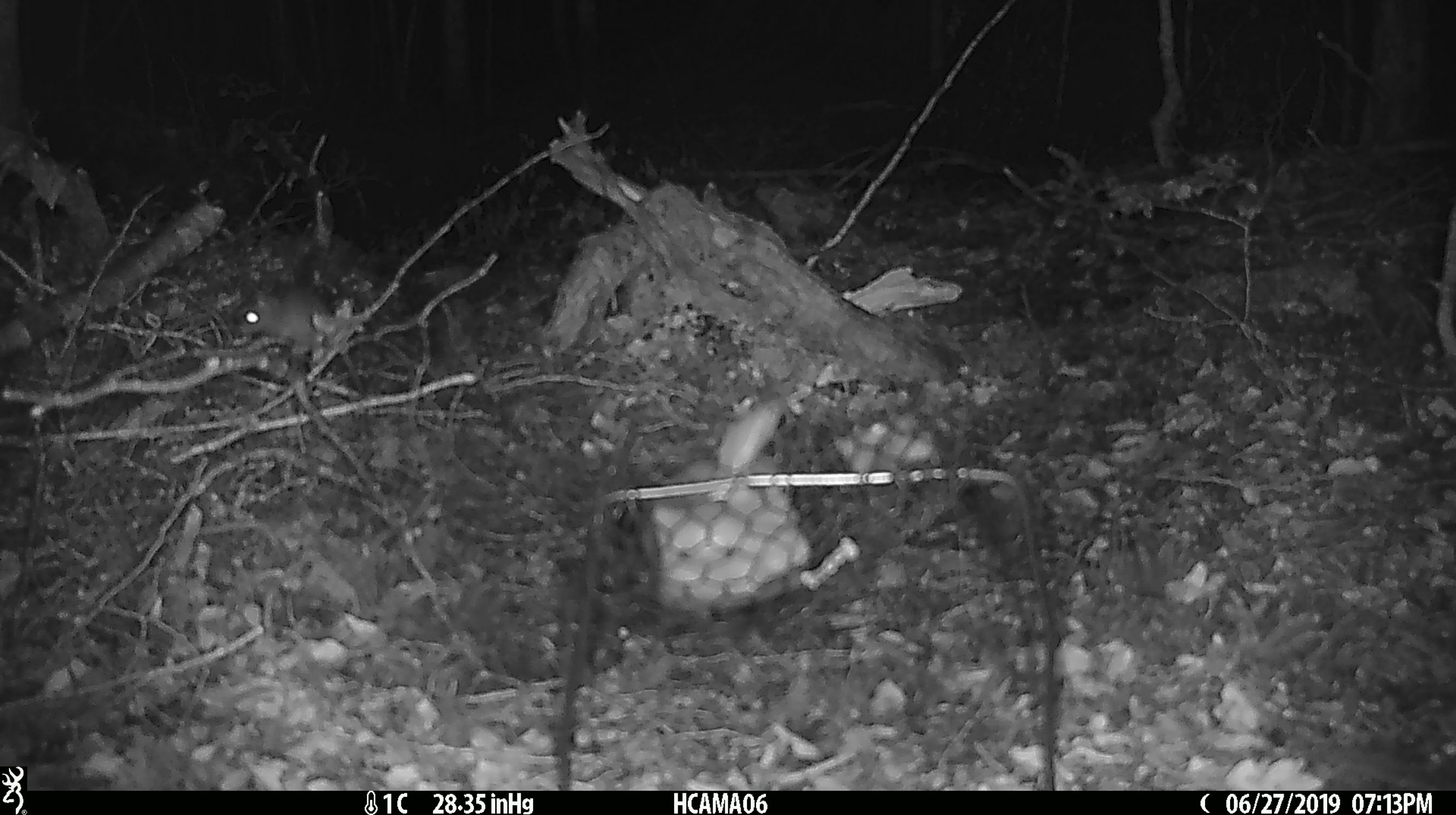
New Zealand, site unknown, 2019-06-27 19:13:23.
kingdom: Animalia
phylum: Chordata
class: Mammalia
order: Rodentia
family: Muridae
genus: Mus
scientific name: Mus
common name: mouse